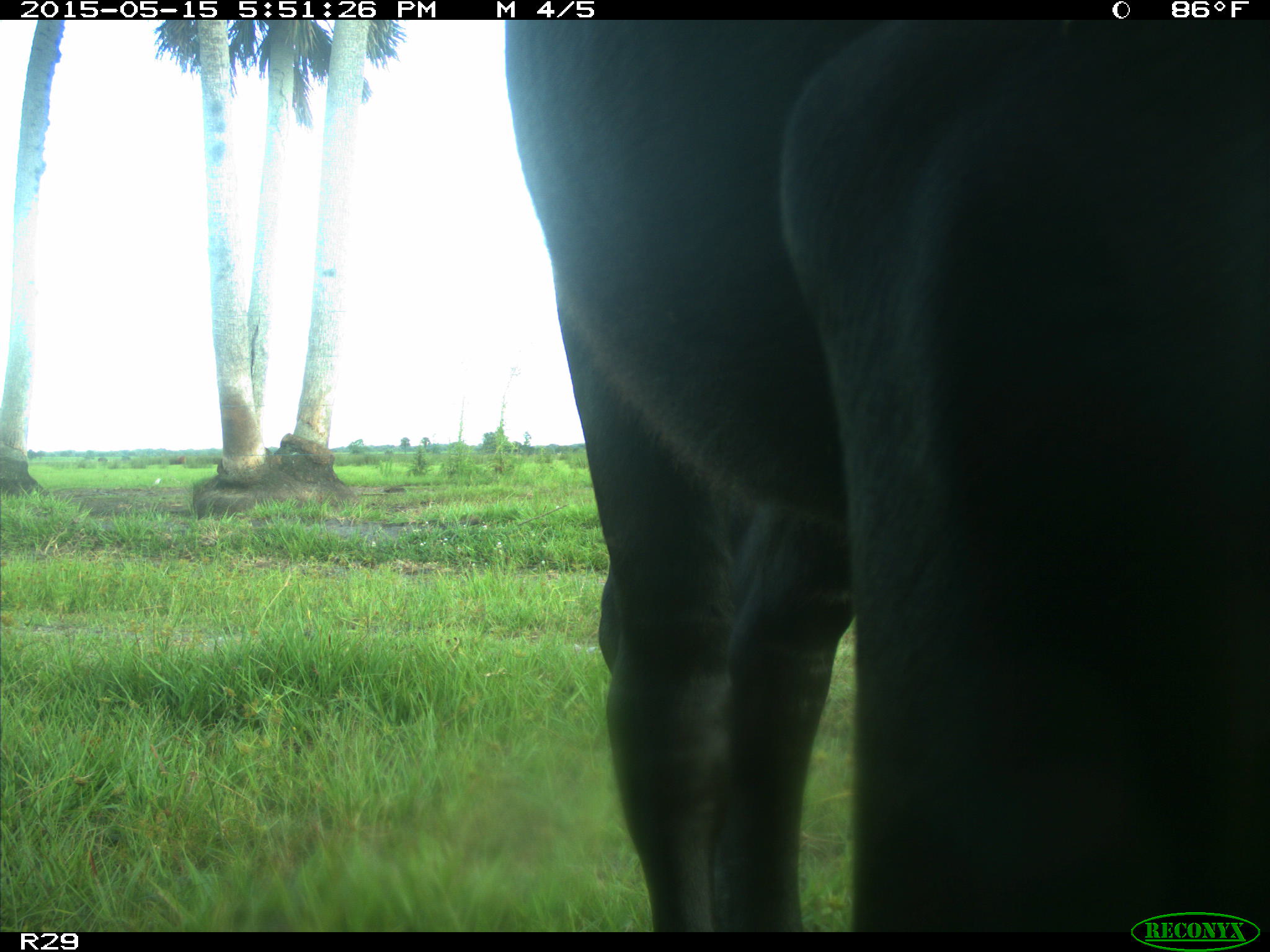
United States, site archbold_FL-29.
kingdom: Animalia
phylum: Chordata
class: Mammalia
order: Artiodactyla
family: Bovidae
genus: Bos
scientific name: Bos taurus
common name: domestic cow